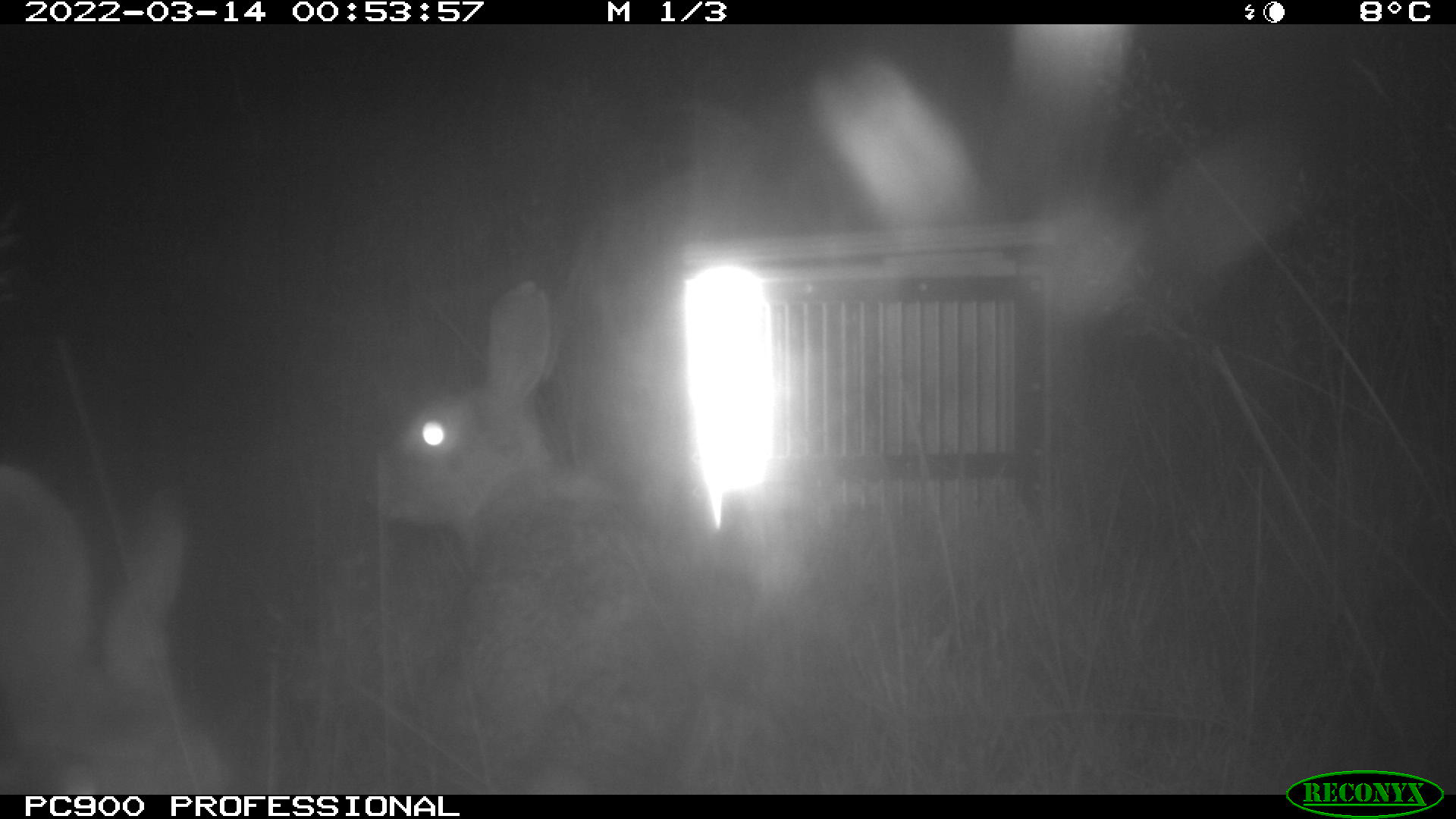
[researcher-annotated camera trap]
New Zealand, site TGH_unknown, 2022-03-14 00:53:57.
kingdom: Animalia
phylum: Chordata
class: Mammalia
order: Lagomorpha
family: Leporidae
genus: Oryctolagus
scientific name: Oryctolagus cuniculus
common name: european rabbit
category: rabbit